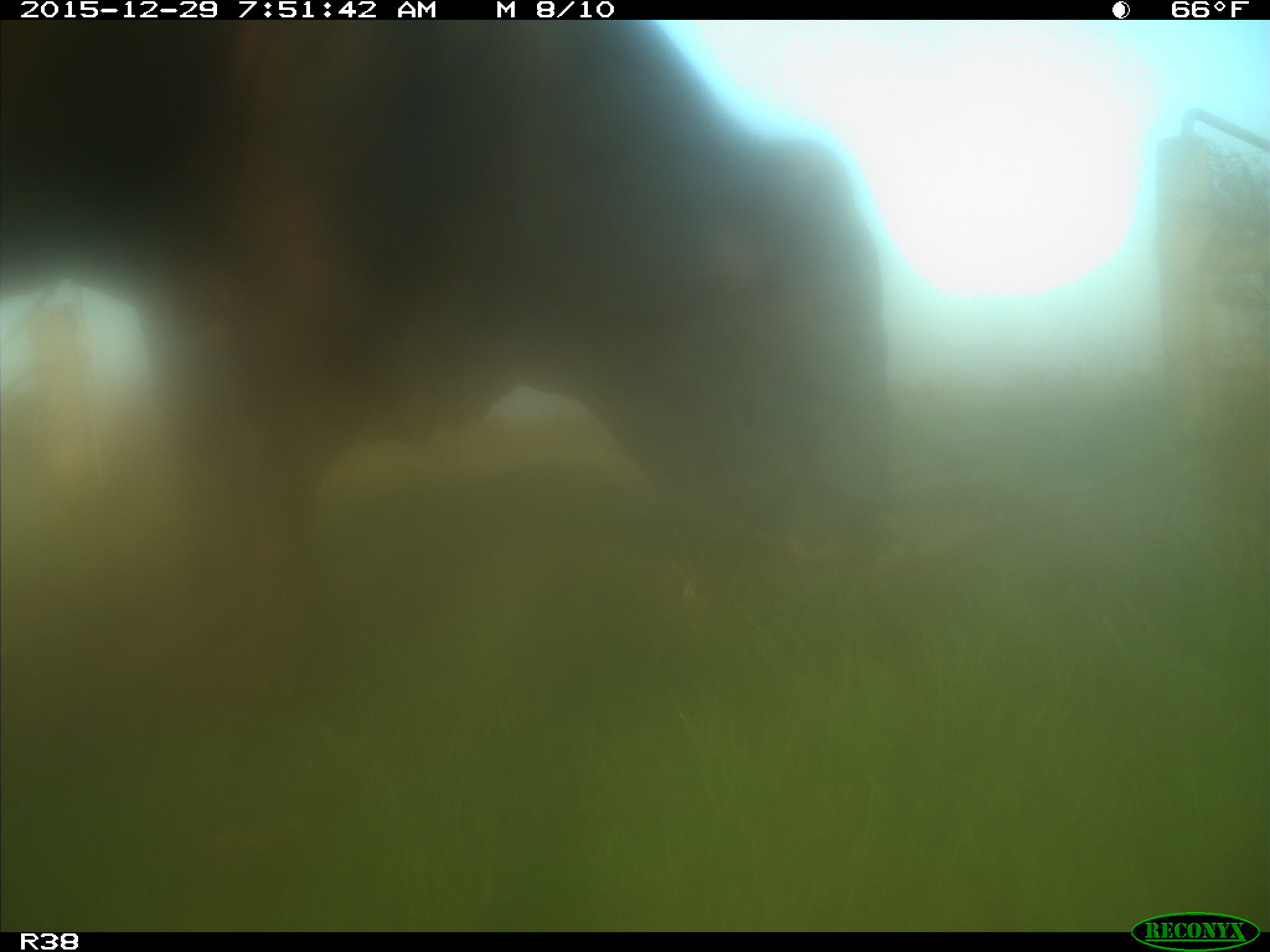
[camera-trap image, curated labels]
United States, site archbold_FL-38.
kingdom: Animalia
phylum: Chordata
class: Mammalia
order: Artiodactyla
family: Bovidae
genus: Bos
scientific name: Bos taurus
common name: domestic cow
Bos taurus (domestic cow).